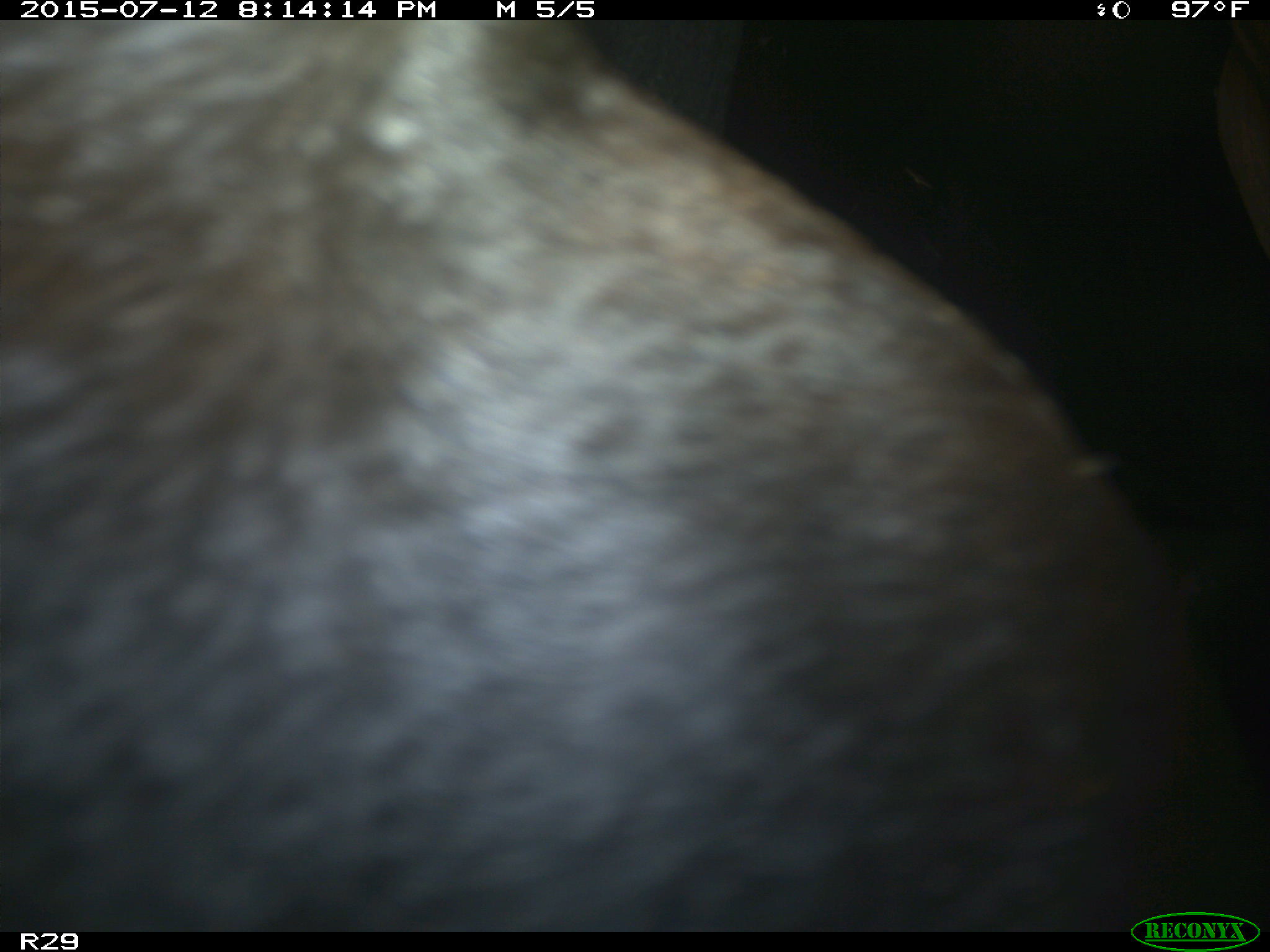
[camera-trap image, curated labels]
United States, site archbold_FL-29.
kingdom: Animalia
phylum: Chordata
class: Mammalia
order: Artiodactyla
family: Bovidae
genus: Bos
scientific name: Bos taurus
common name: domestic cow